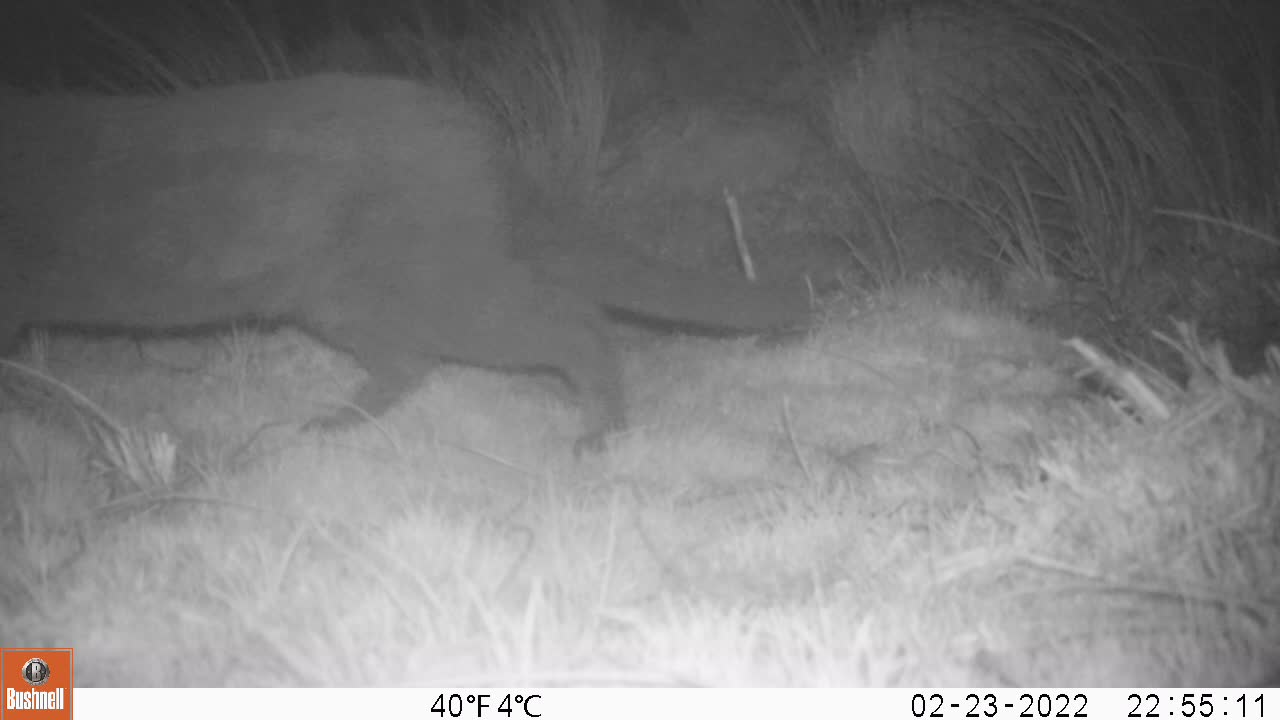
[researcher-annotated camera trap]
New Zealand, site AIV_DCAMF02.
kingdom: Animalia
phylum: Chordata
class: Mammalia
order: Carnivora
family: Felidae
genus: Felis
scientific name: Felis catus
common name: domestic cat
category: cat